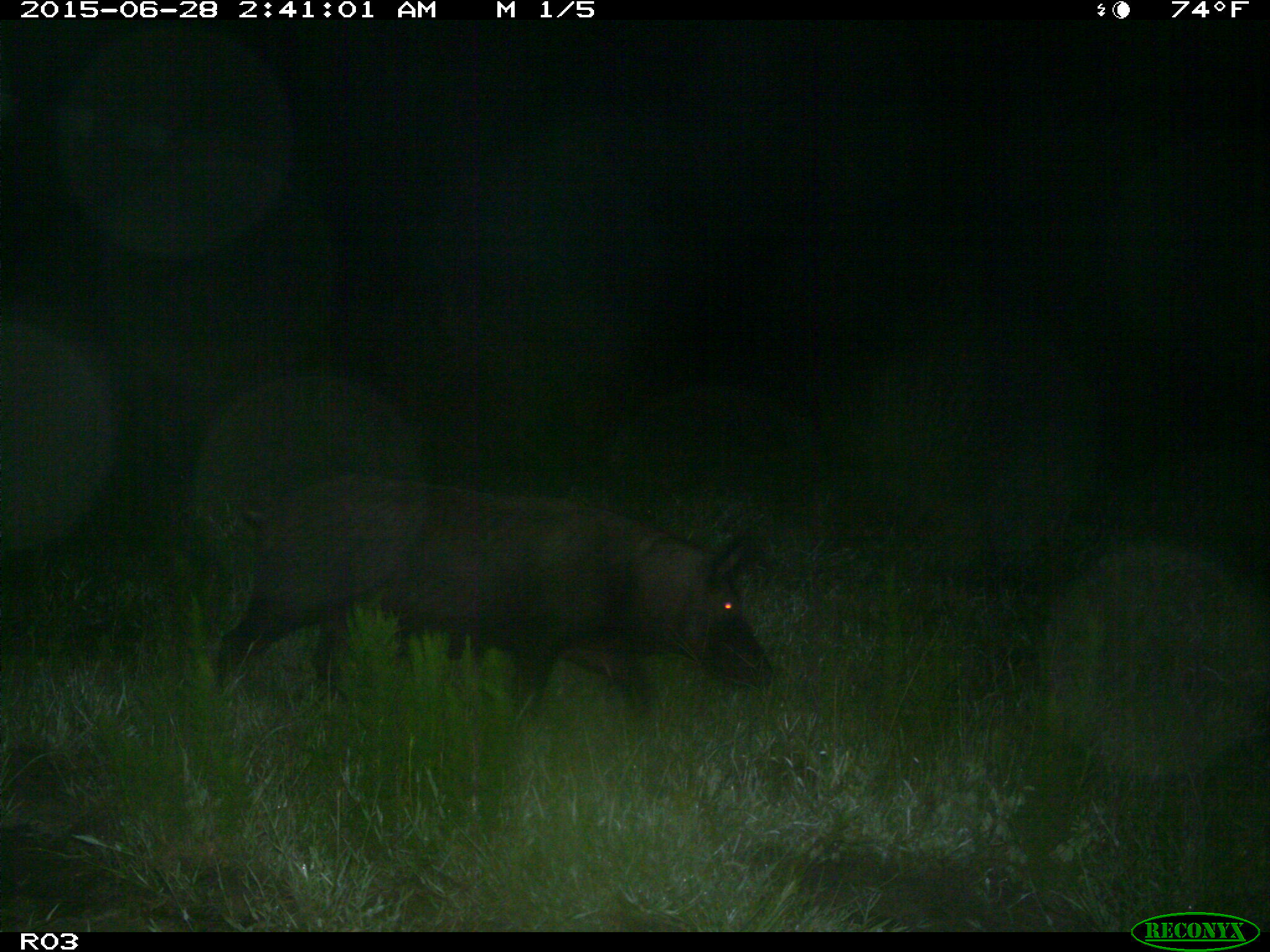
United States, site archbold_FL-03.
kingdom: Animalia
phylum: Chordata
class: Mammalia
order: Artiodactyla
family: Suidae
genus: Sus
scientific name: Sus scrofa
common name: wild boar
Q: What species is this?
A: Sus scrofa (wild boar).